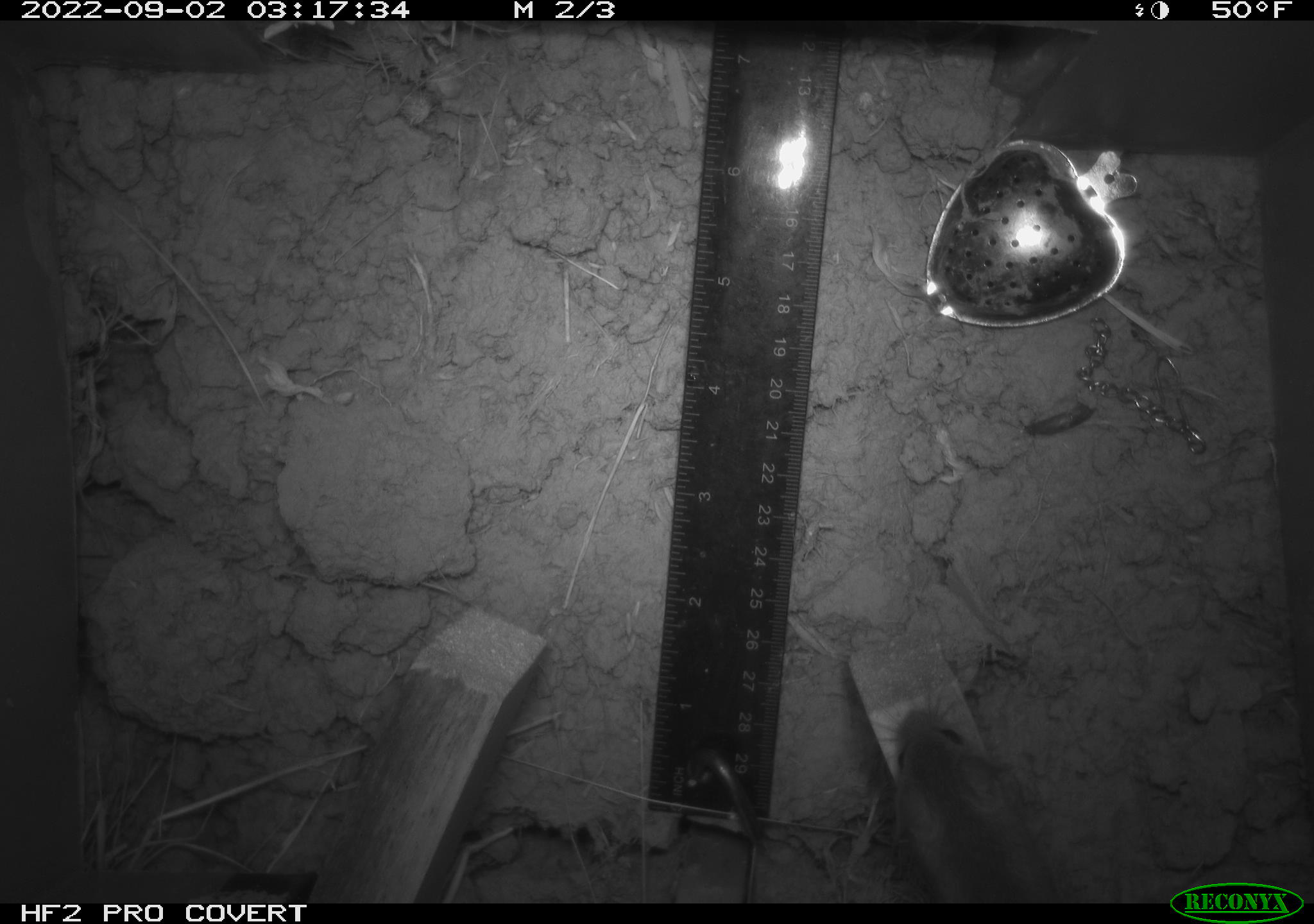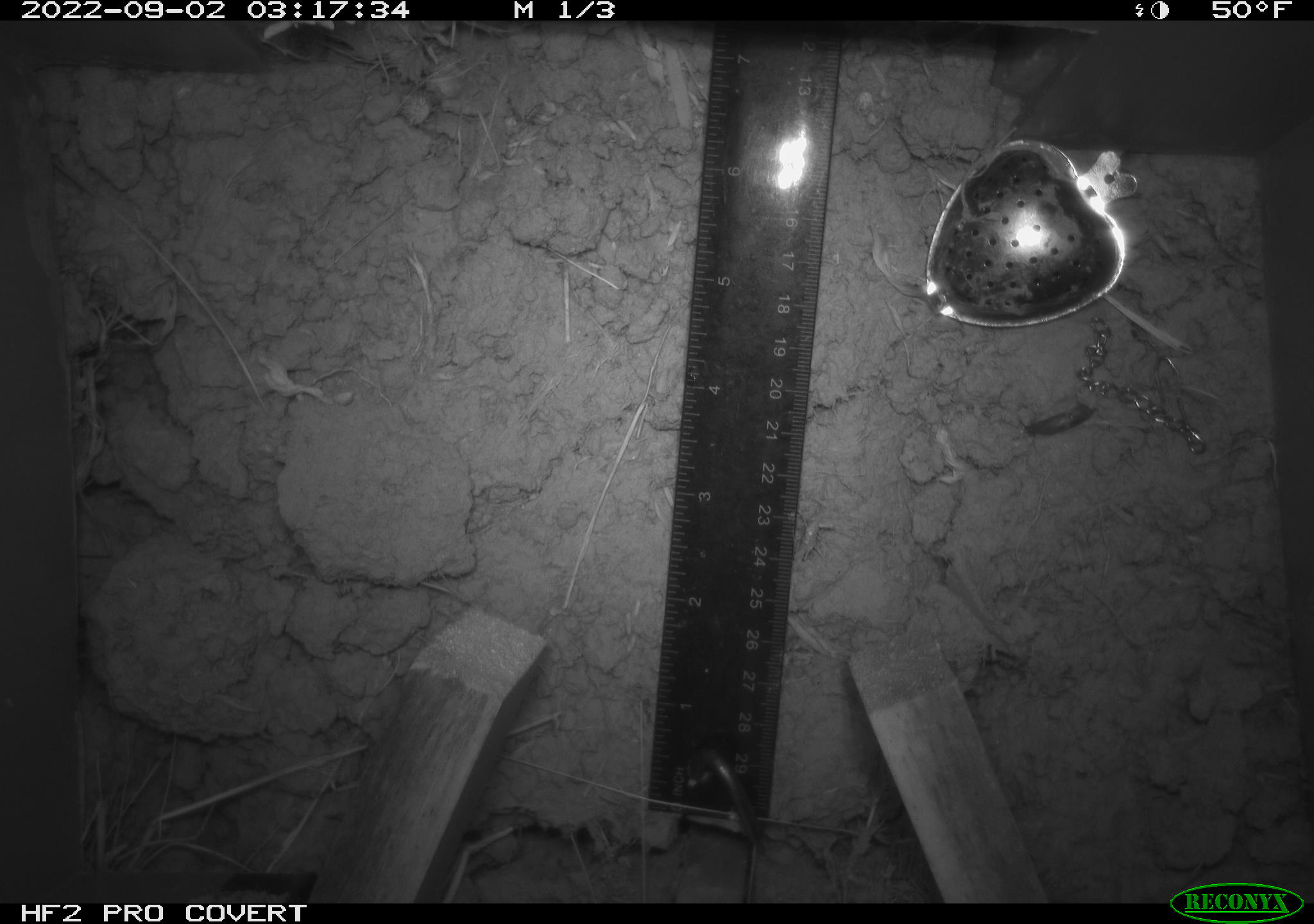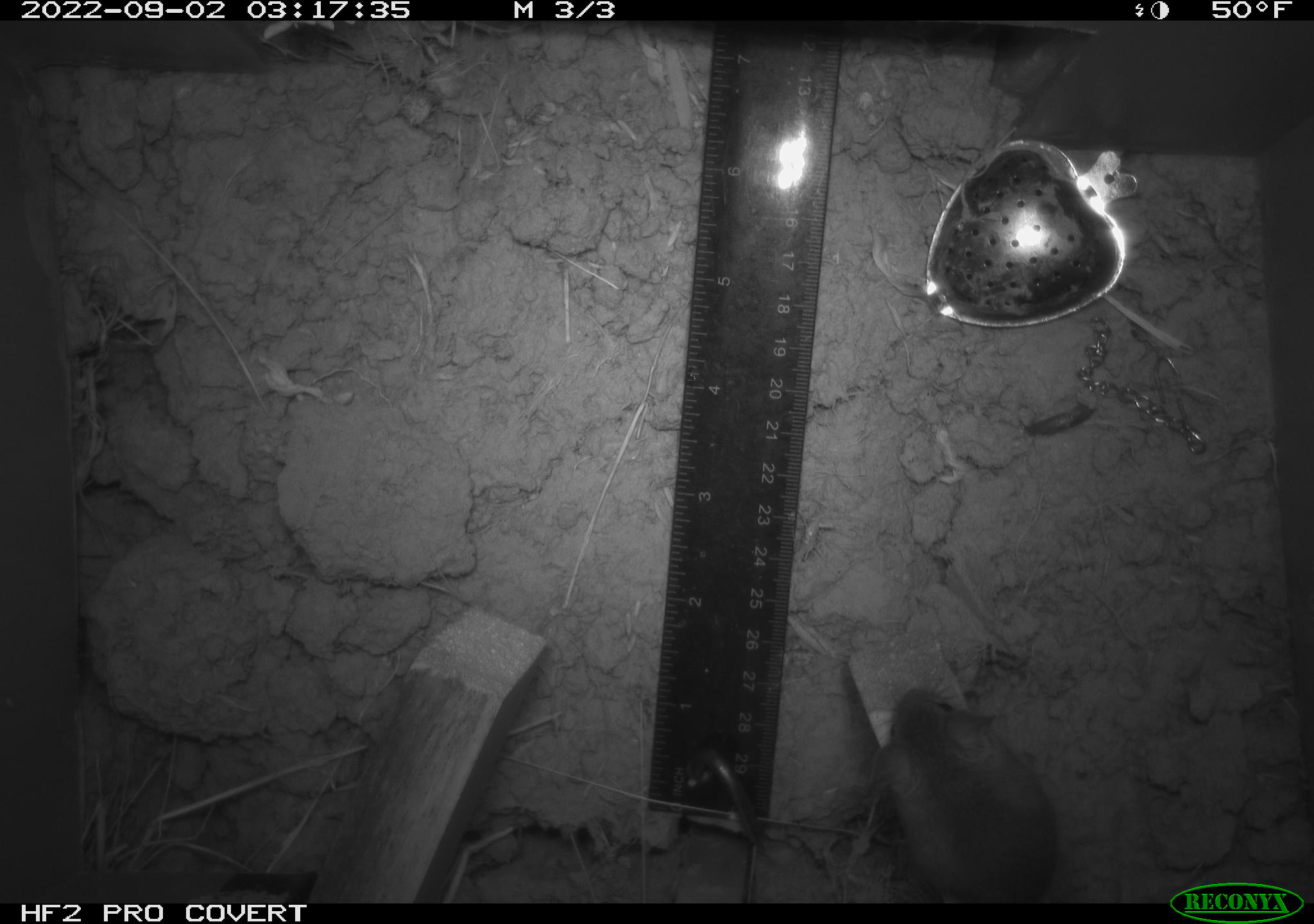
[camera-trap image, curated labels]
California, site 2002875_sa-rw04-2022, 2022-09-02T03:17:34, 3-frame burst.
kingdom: Animalia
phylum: Chordata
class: Mammalia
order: Rodentia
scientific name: Rodentia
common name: mouse species